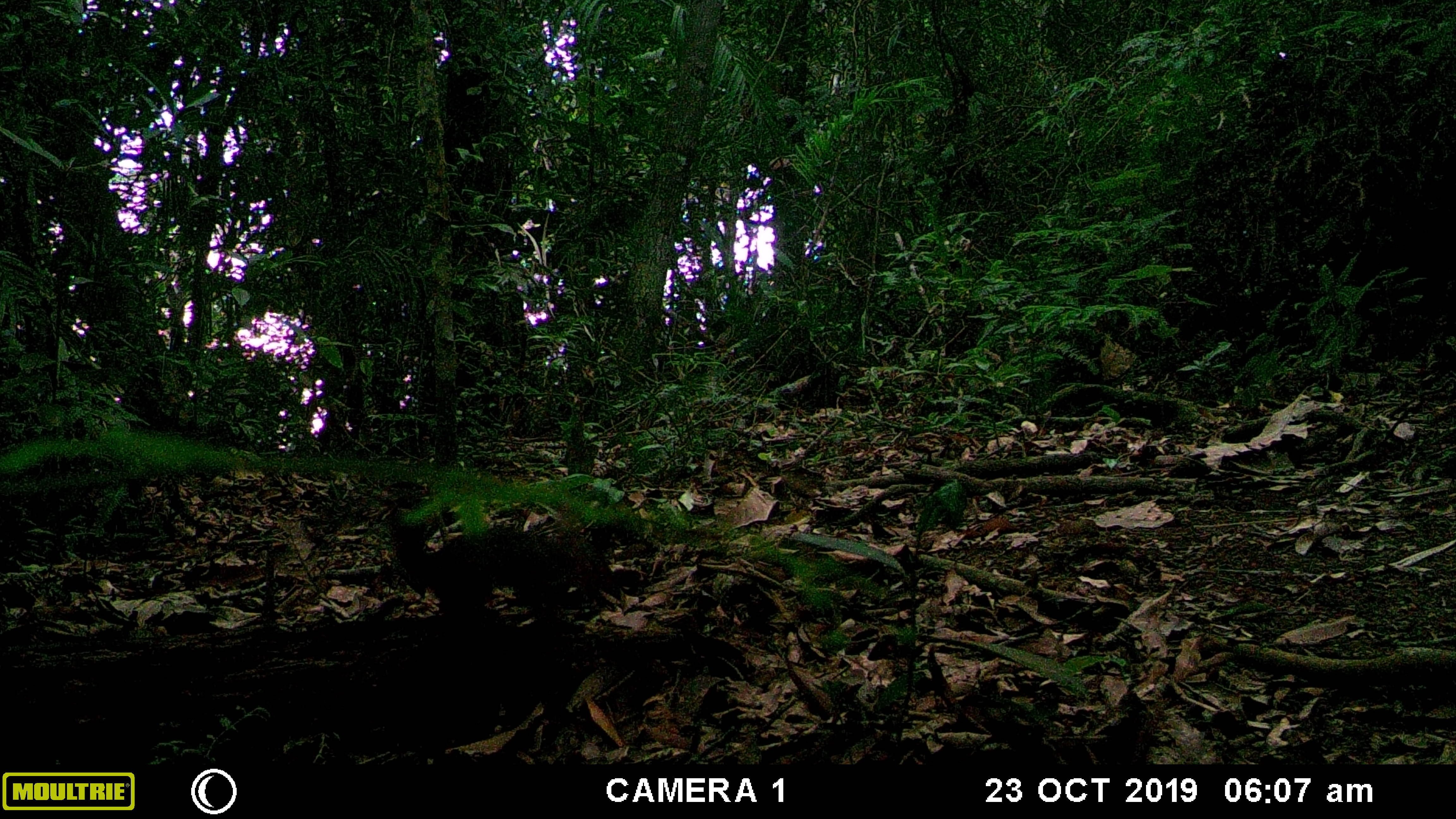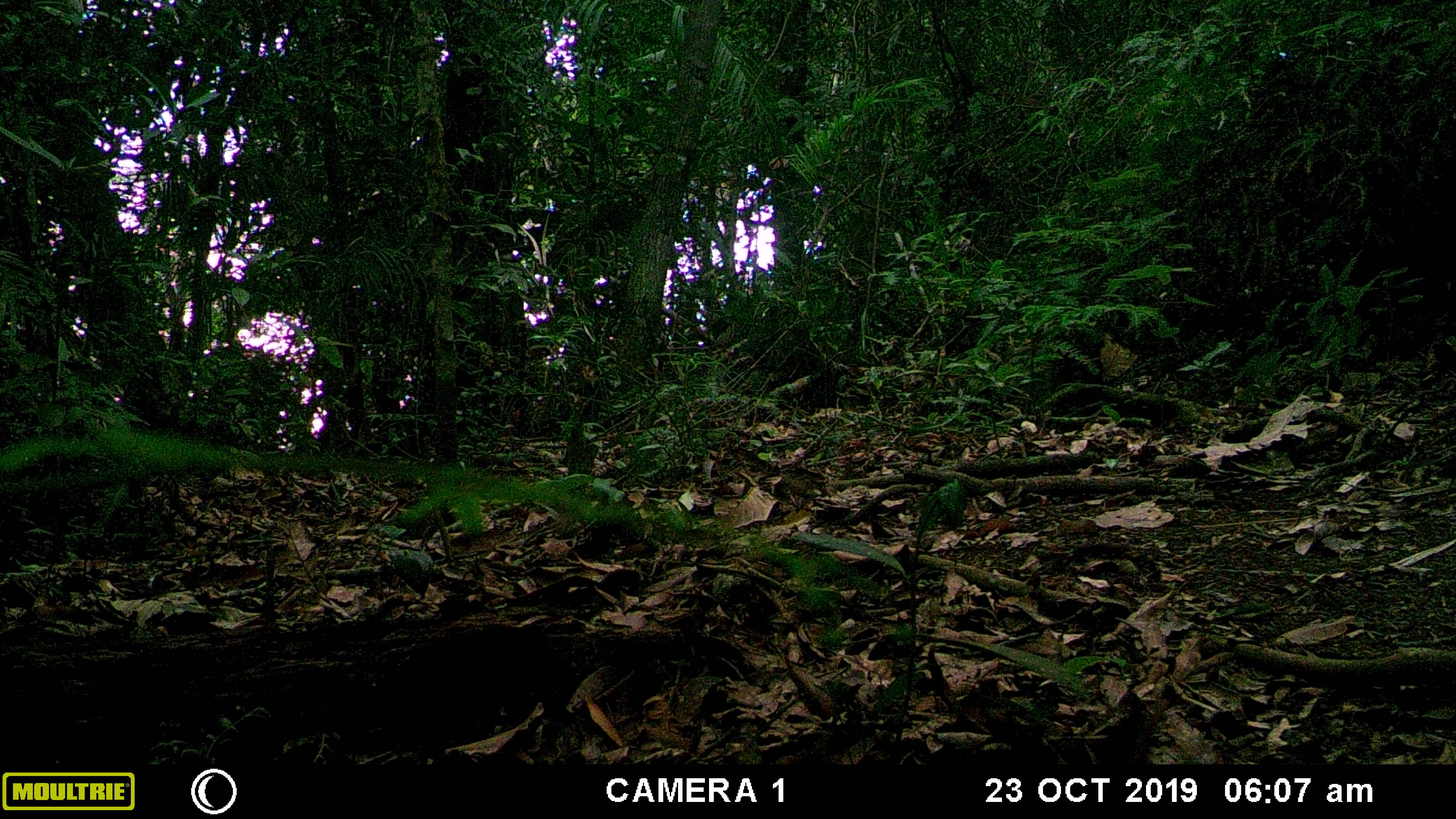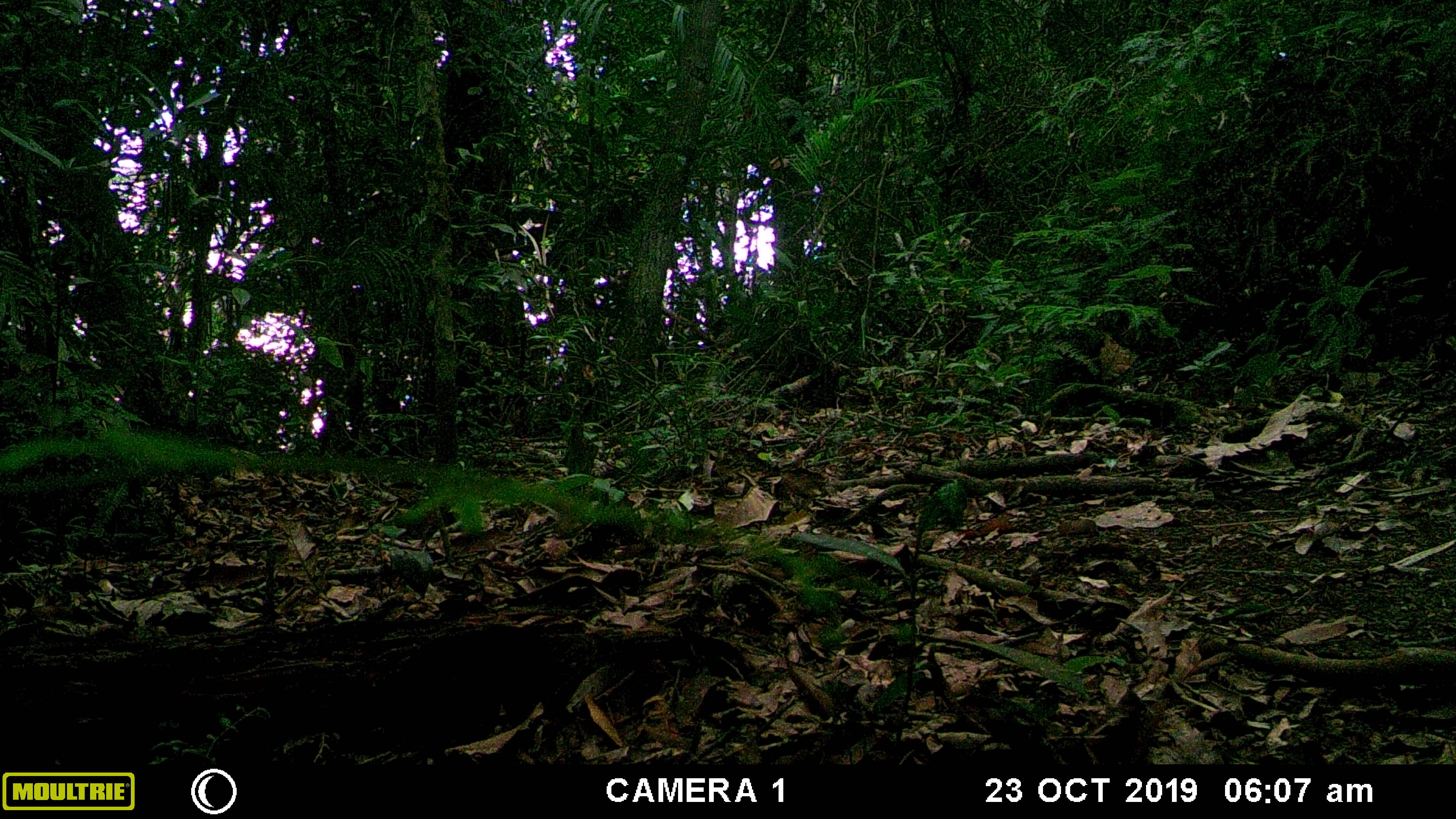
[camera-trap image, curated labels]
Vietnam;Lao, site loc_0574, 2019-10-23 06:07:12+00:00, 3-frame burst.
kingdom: Animalia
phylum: Chordata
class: Mammalia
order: Rodentia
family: Sciuridae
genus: Dremomys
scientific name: Dremomys rufigenis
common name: red-cheeked squirrel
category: red cheeked squirrel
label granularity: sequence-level